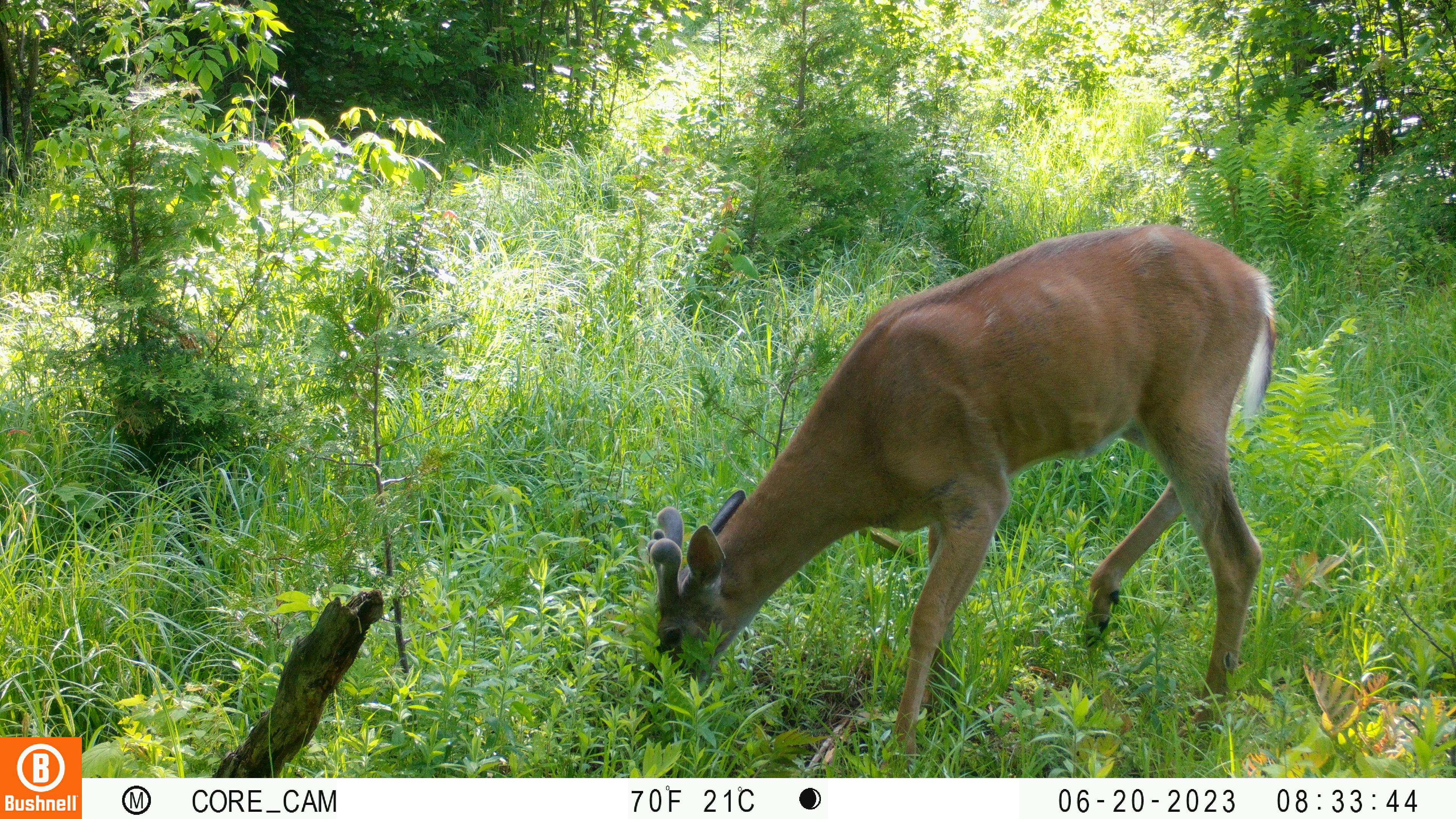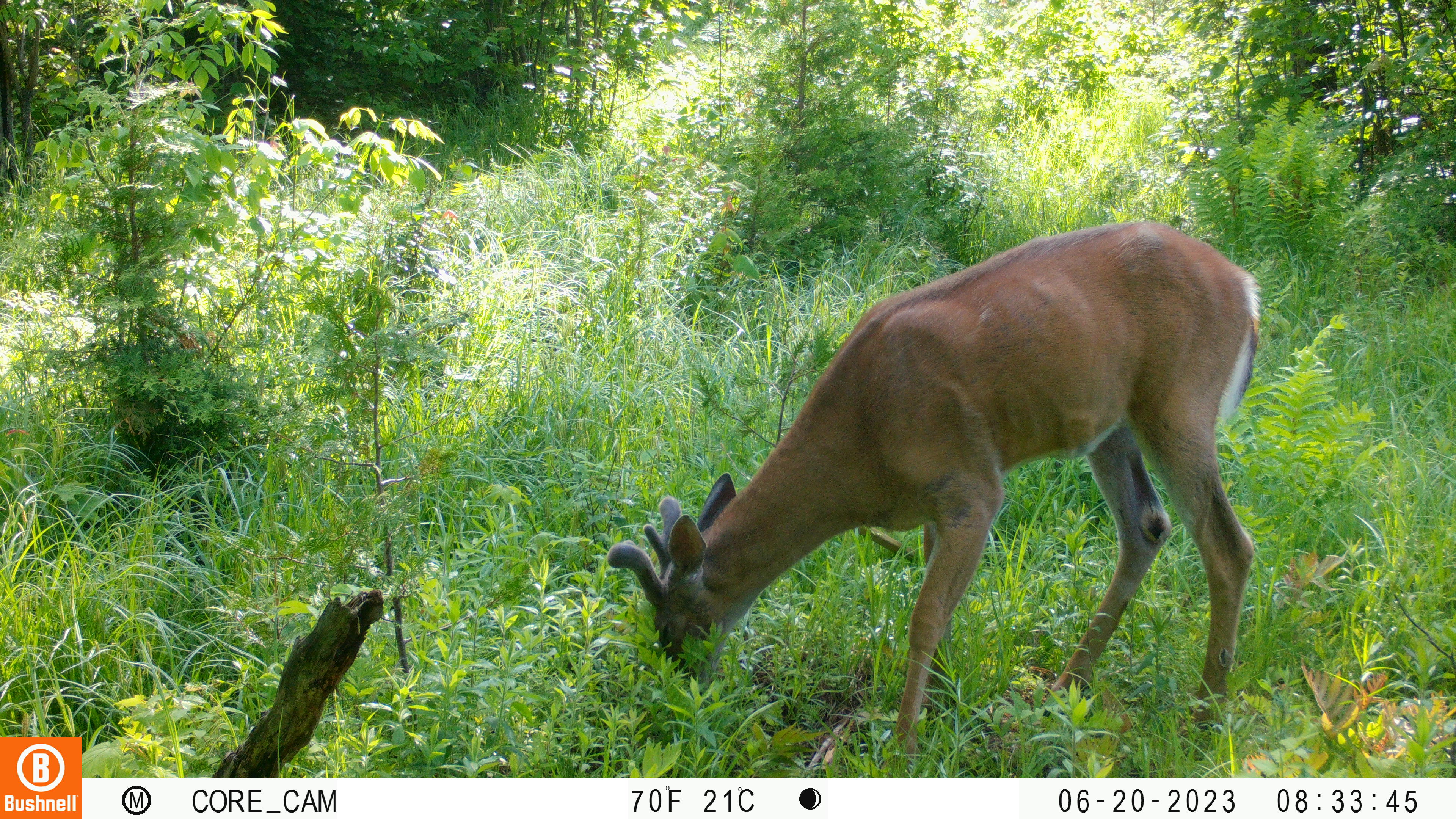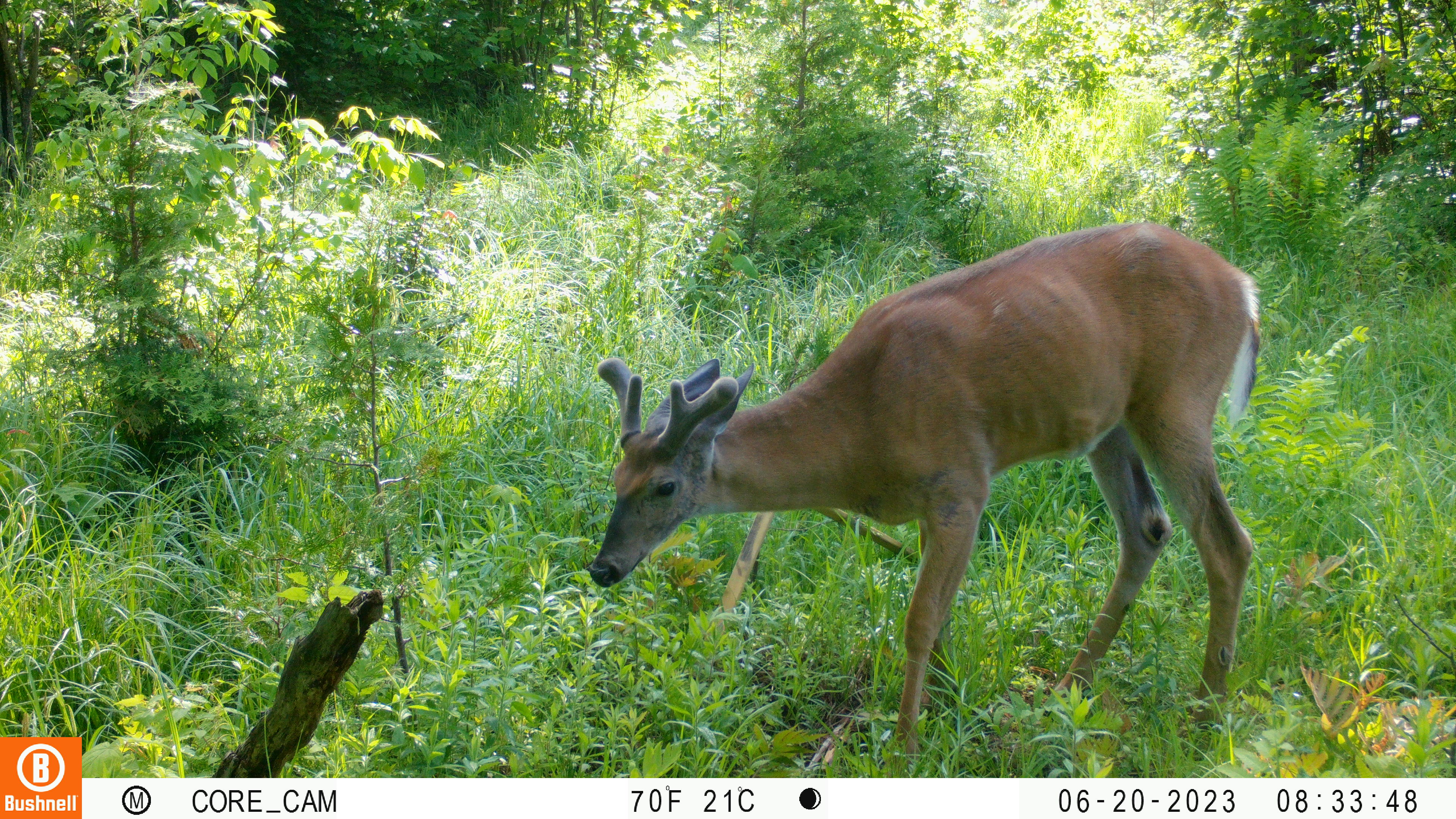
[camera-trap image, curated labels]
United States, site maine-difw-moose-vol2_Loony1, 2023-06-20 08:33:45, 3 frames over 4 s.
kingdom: Animalia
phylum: Chordata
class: Mammalia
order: Artiodactyla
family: Cervidae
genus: Odocoileus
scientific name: Odocoileus virginianus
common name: white-tailed deer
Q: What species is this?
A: White-tailed deer (Odocoileus virginianus).